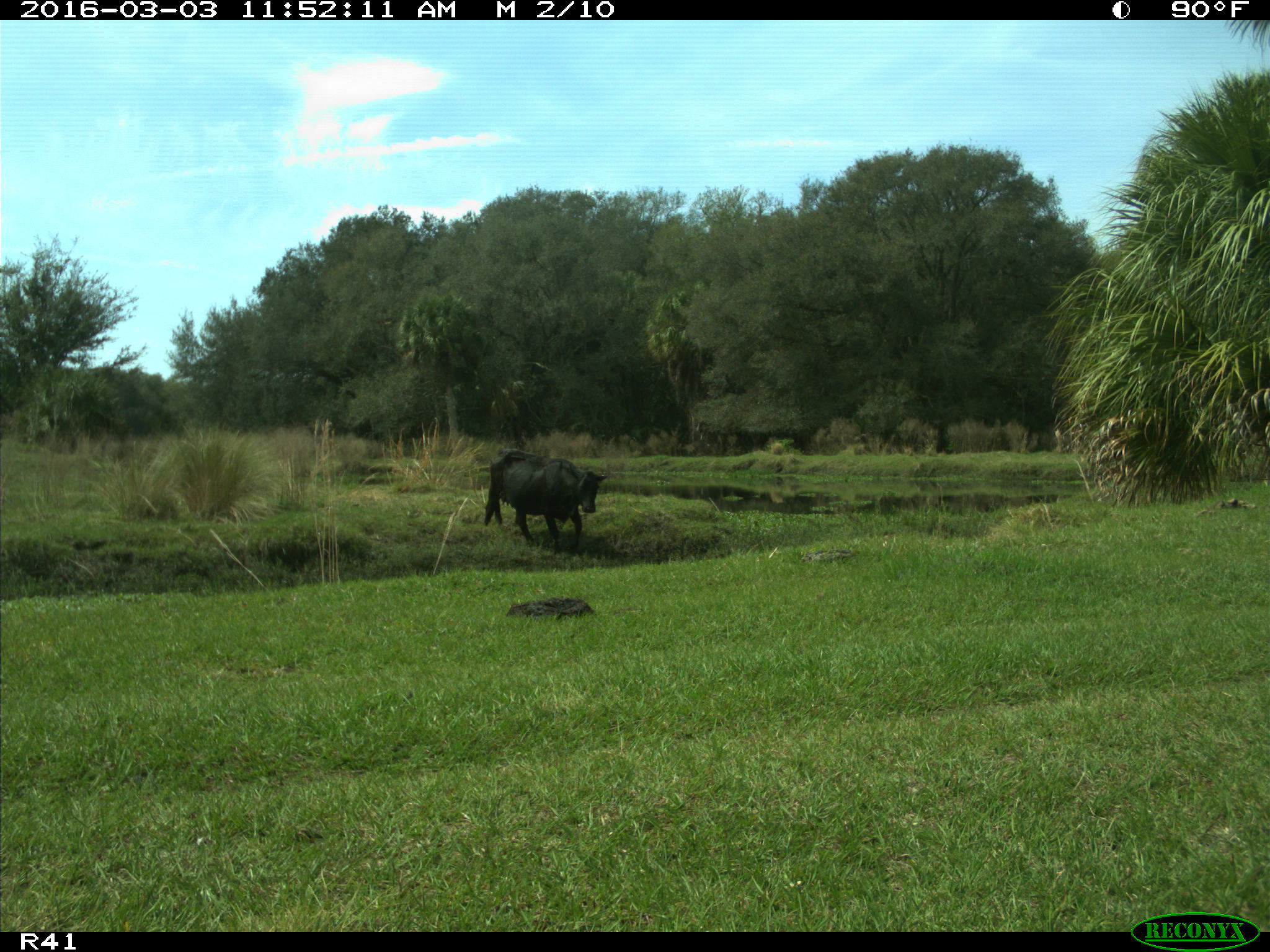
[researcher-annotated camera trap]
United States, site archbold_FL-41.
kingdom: Animalia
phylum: Chordata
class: Mammalia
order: Artiodactyla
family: Bovidae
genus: Bos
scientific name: Bos taurus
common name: domestic cow